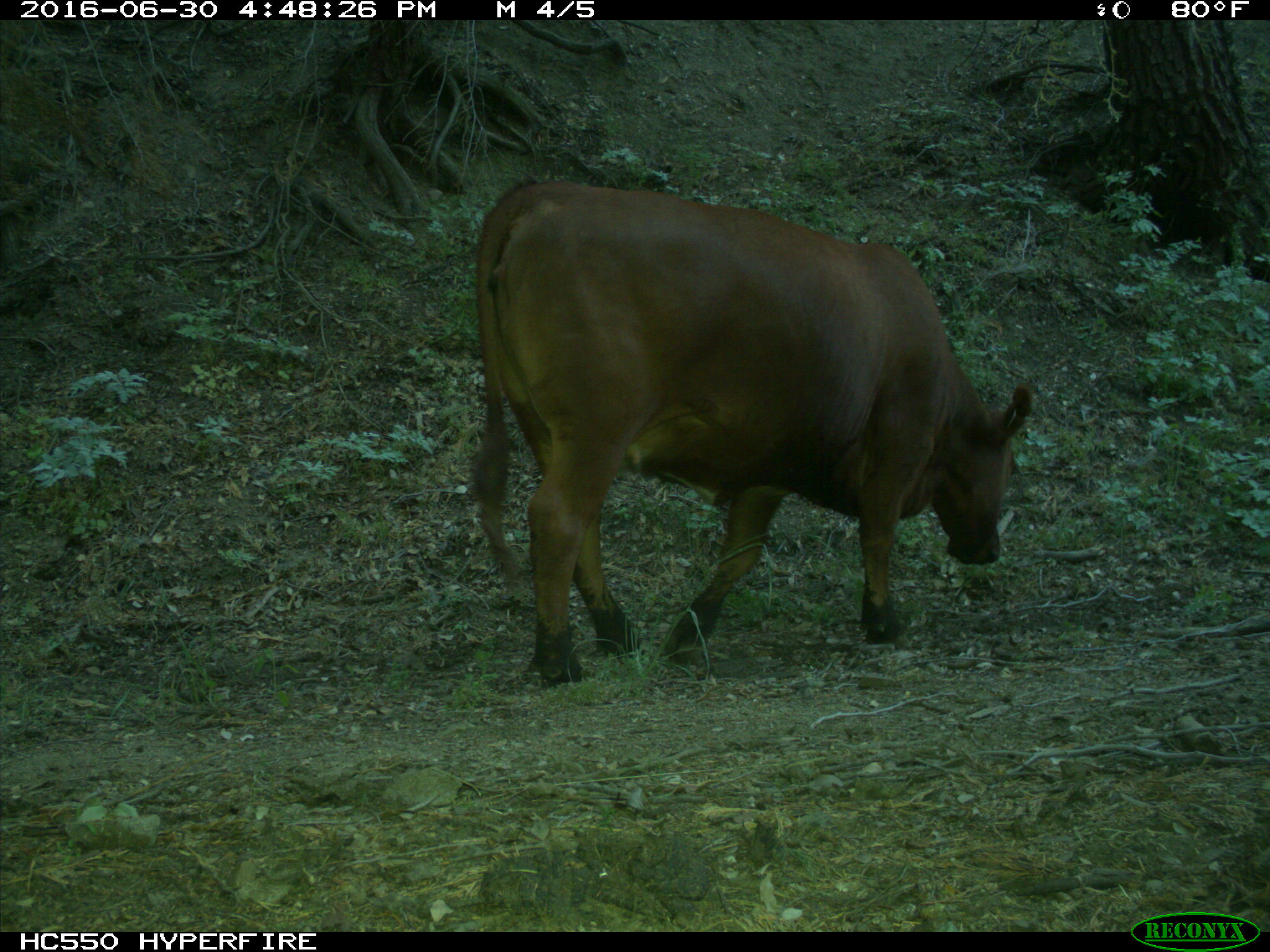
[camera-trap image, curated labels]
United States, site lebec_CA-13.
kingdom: Animalia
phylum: Chordata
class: Mammalia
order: Artiodactyla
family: Bovidae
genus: Bos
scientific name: Bos taurus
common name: domestic cow